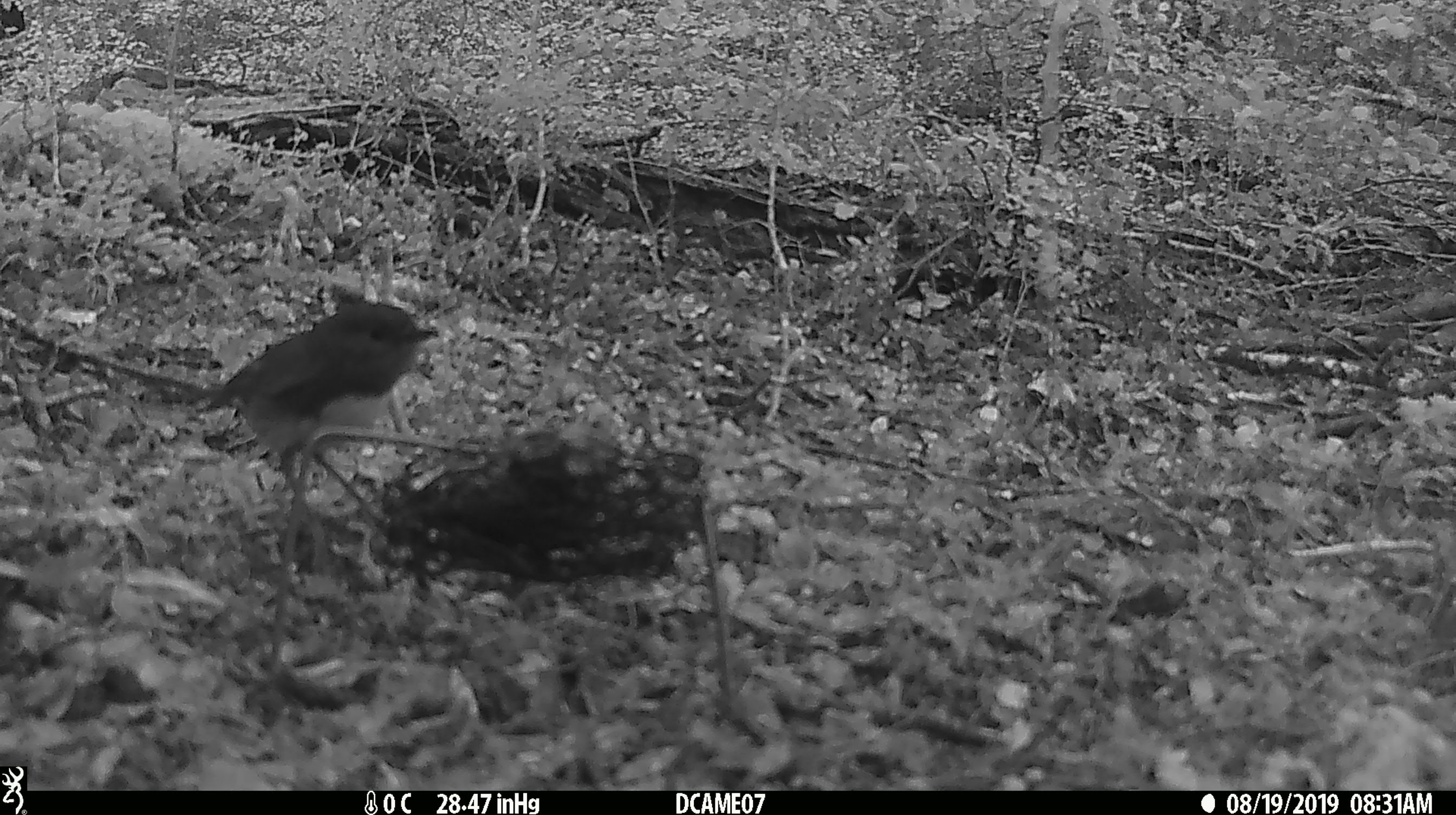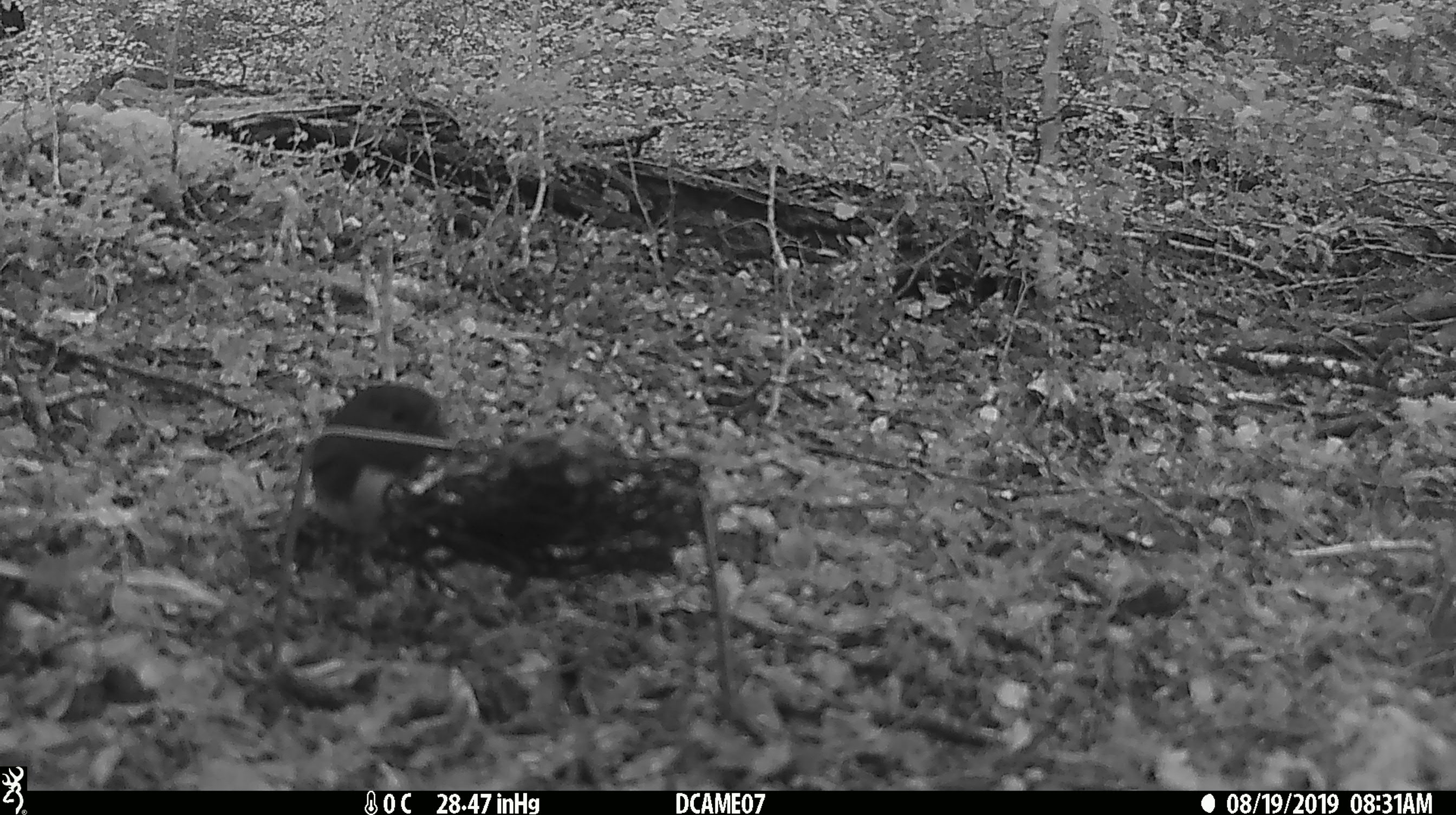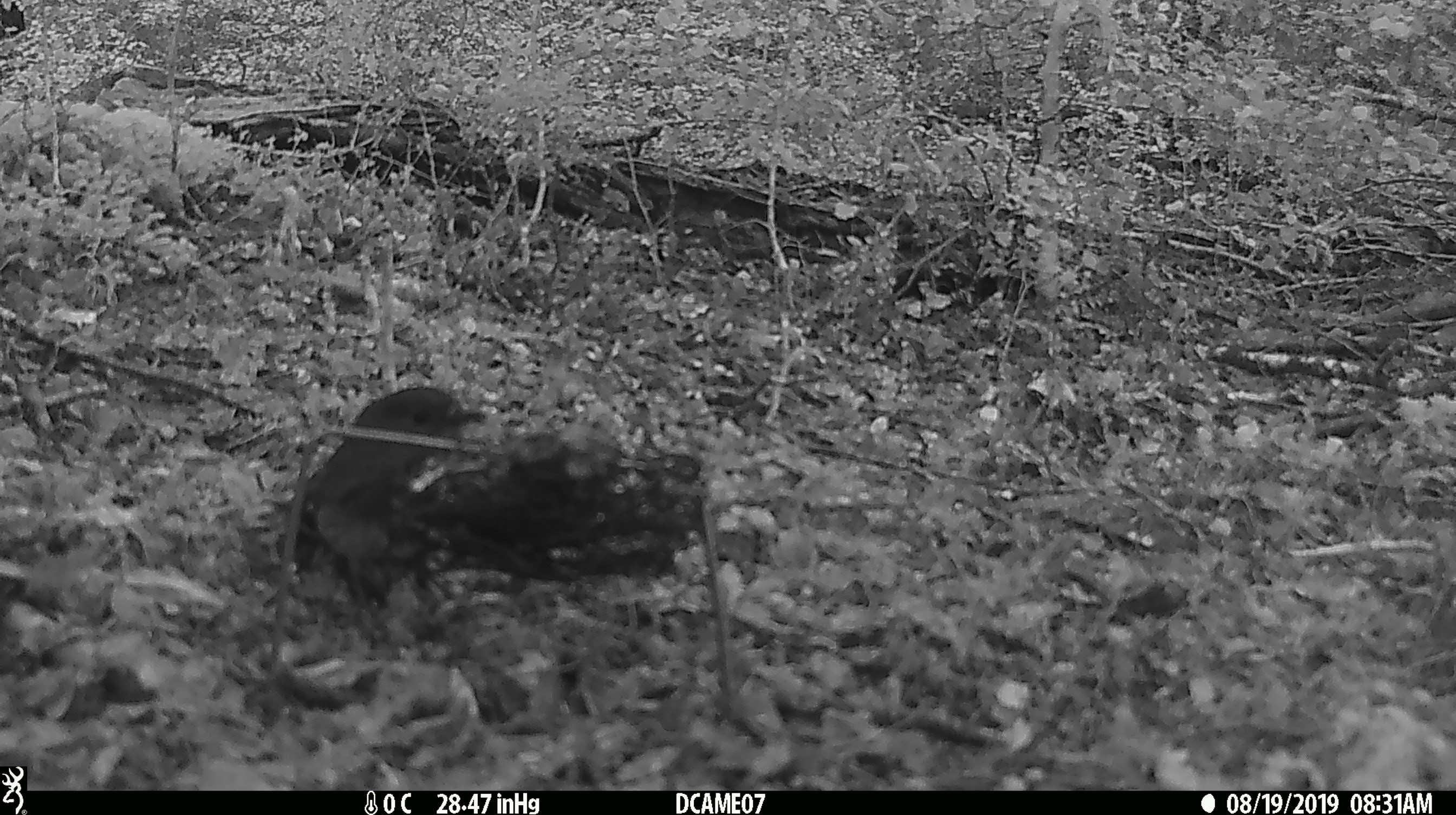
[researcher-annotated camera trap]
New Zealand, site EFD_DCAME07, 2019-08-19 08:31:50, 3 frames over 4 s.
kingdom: Animalia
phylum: Chordata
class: Aves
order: Passeriformes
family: Petroicidae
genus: Petroica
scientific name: Petroica australis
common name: new zealand robin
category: robin